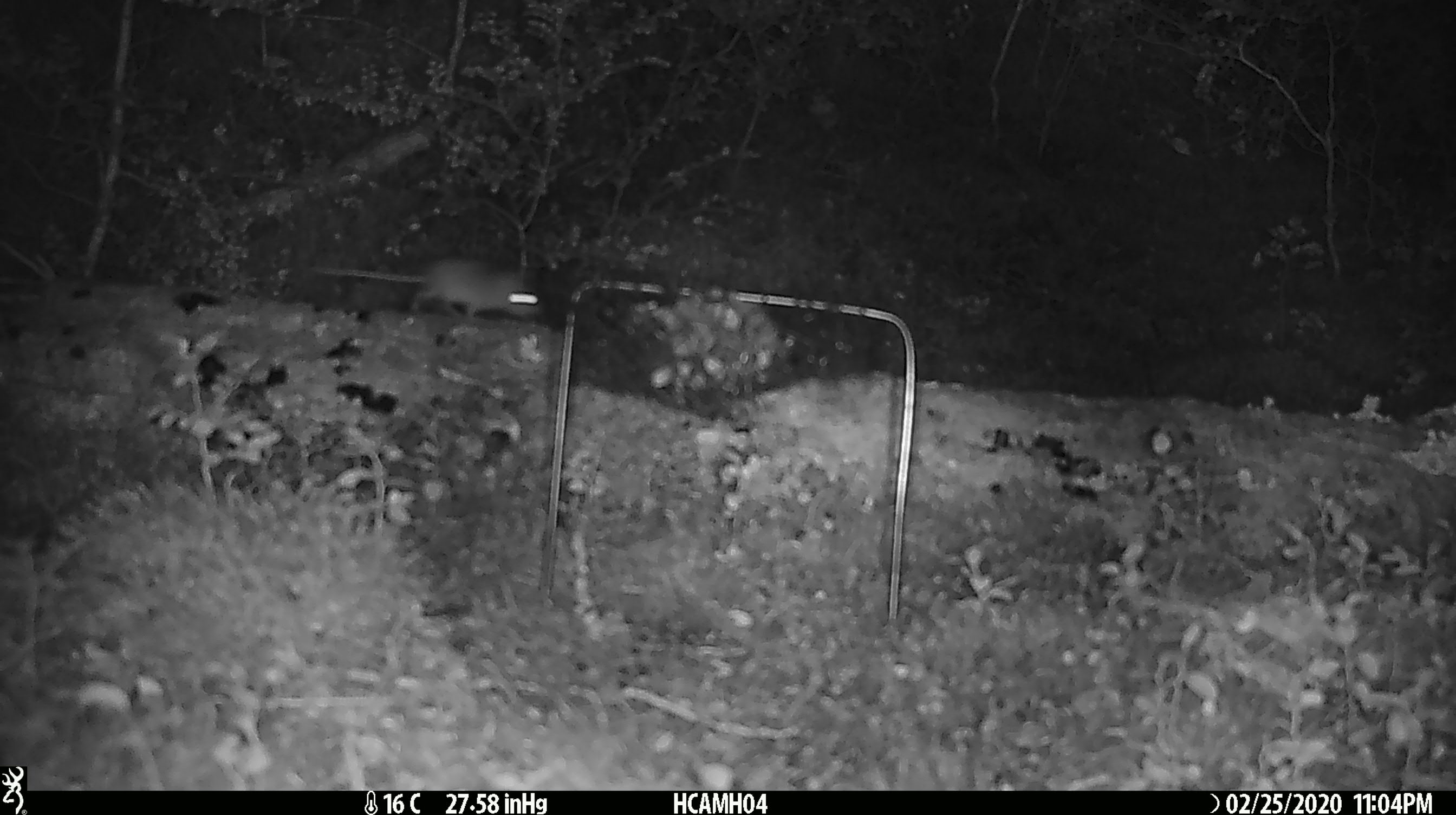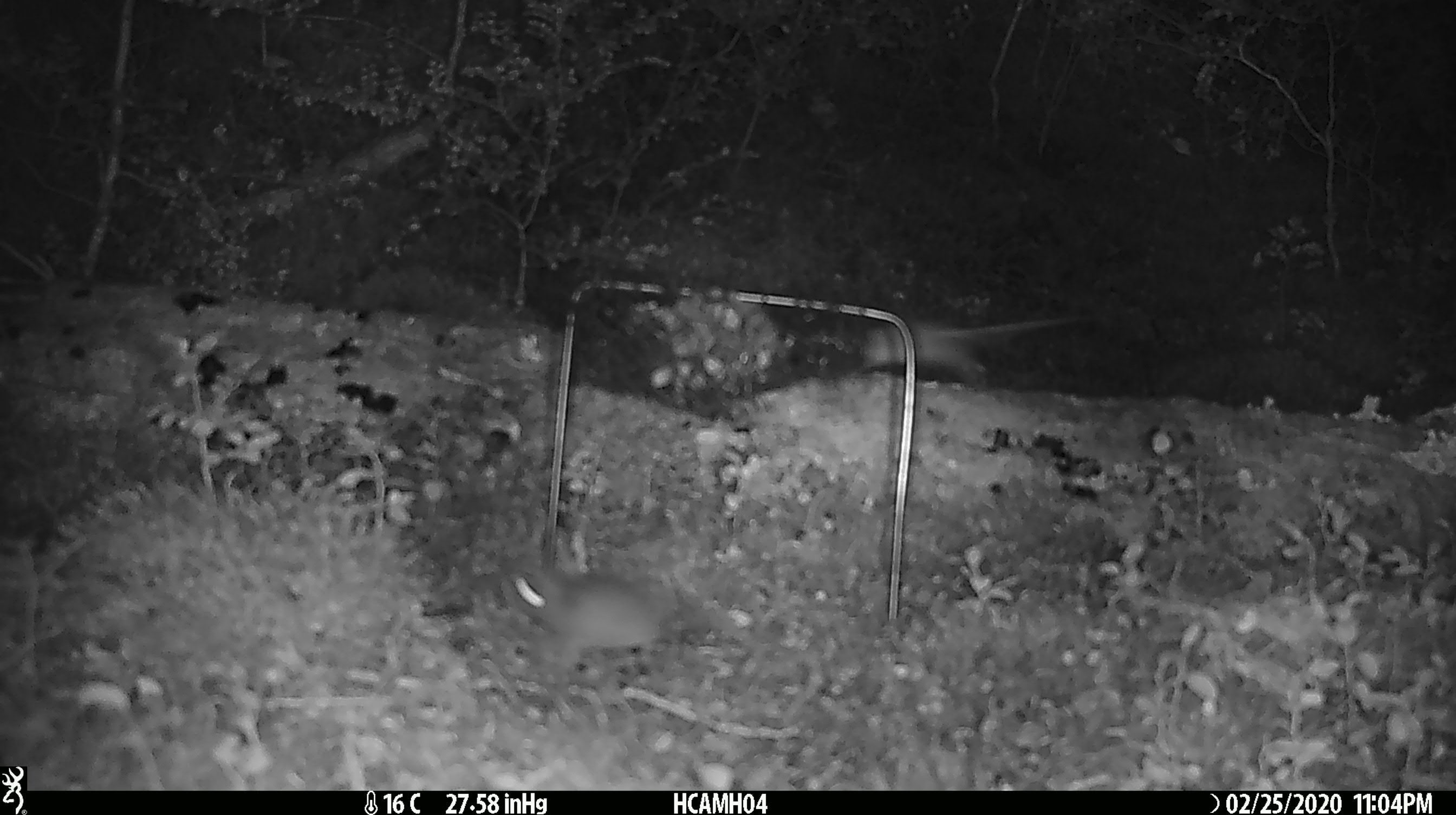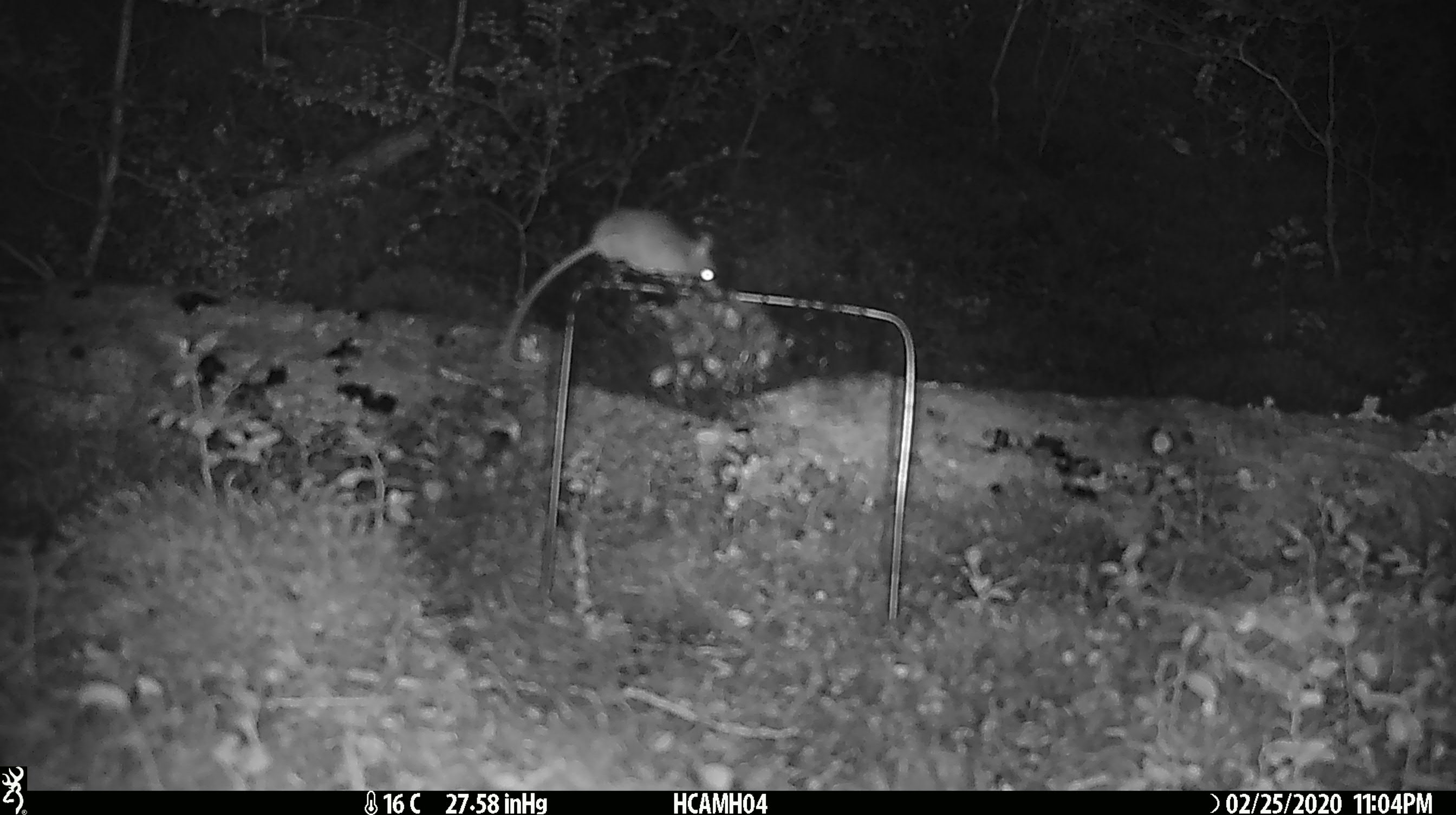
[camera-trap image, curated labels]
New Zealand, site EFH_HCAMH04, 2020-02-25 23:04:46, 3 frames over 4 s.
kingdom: Animalia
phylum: Chordata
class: Mammalia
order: Rodentia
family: Muridae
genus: Mus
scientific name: Mus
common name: mouse